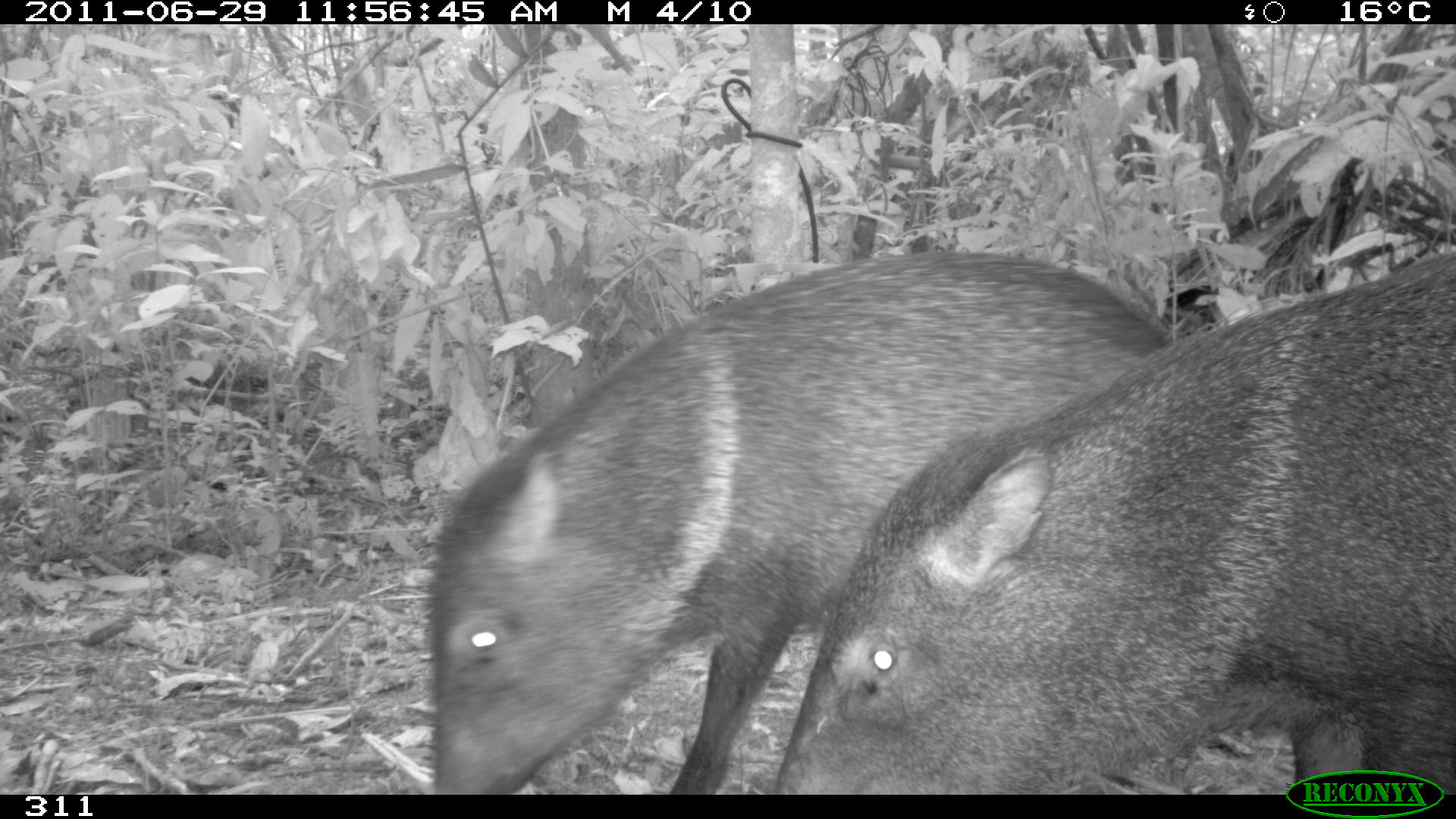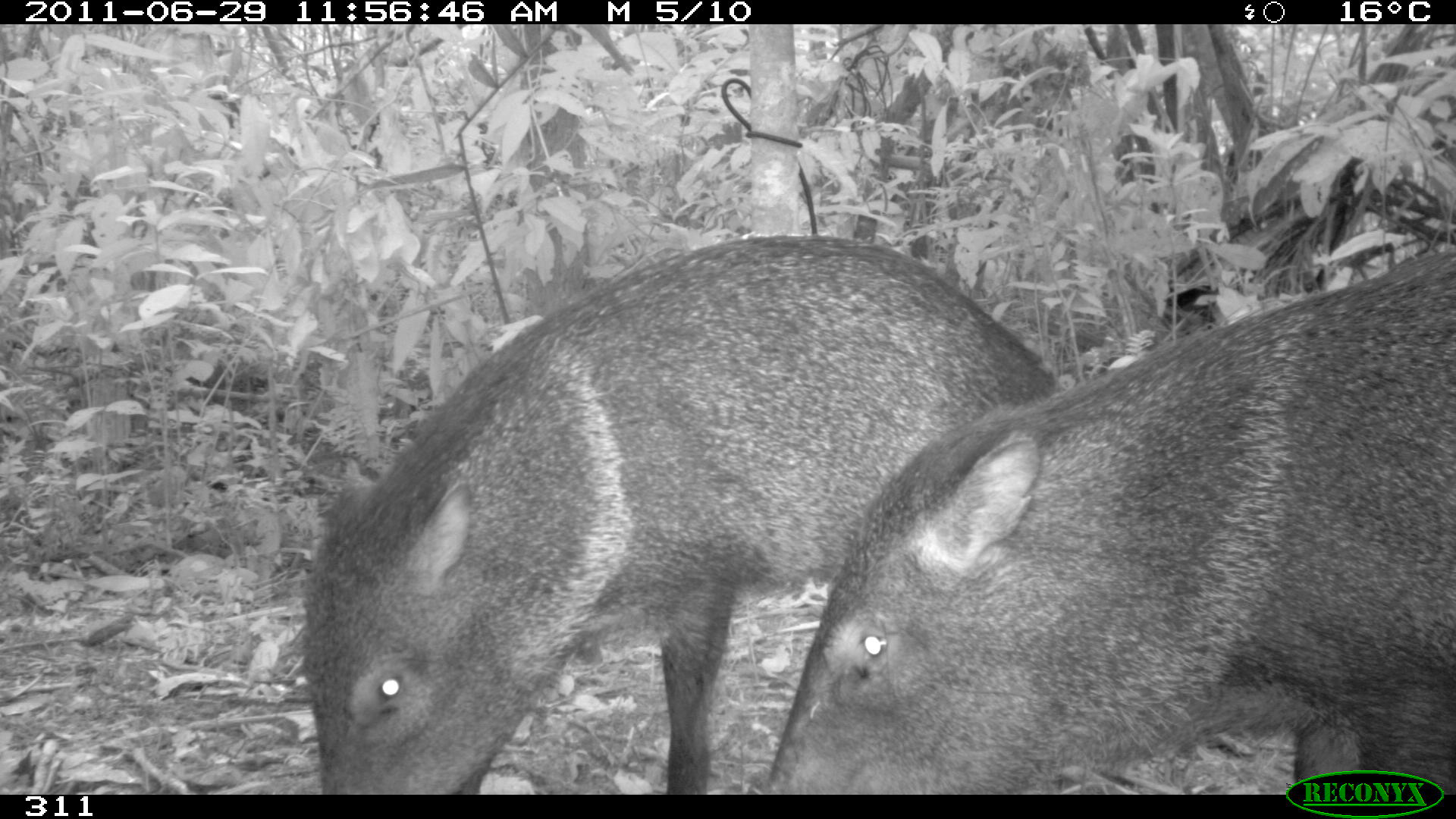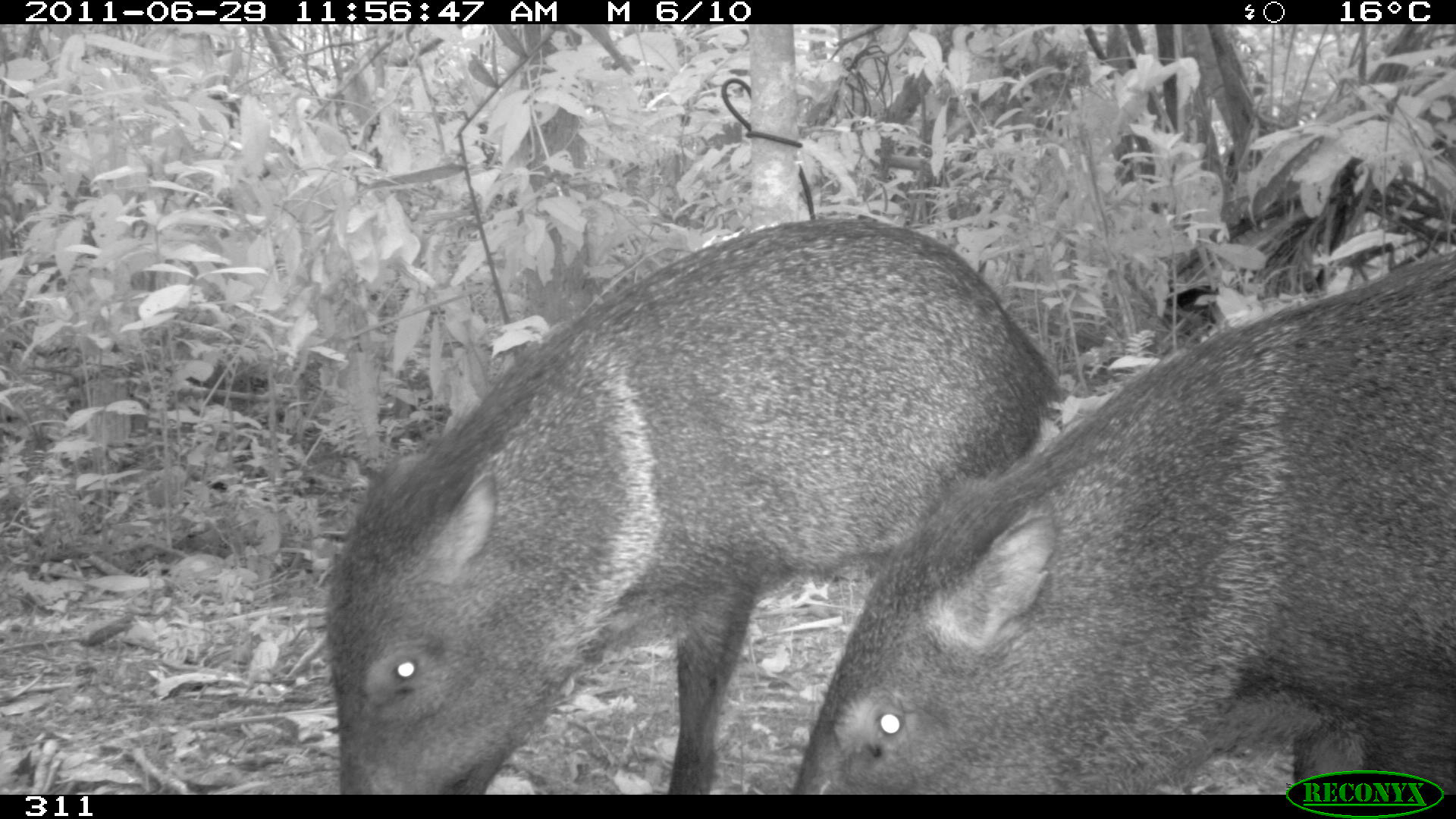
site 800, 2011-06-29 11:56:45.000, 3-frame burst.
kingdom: Animalia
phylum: Chordata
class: Mammalia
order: Artiodactyla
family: Tayassuidae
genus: Pecari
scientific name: Pecari tajacu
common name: collared peccary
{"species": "Pecari tajacu (collared peccary)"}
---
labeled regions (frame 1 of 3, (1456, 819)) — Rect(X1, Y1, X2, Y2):
pecari tajacu: Rect(425, 251, 1170, 795); Rect(773, 248, 1456, 792)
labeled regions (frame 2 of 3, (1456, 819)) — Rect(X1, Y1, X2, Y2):
pecari tajacu: Rect(302, 233, 1059, 792); Rect(767, 249, 1456, 787)